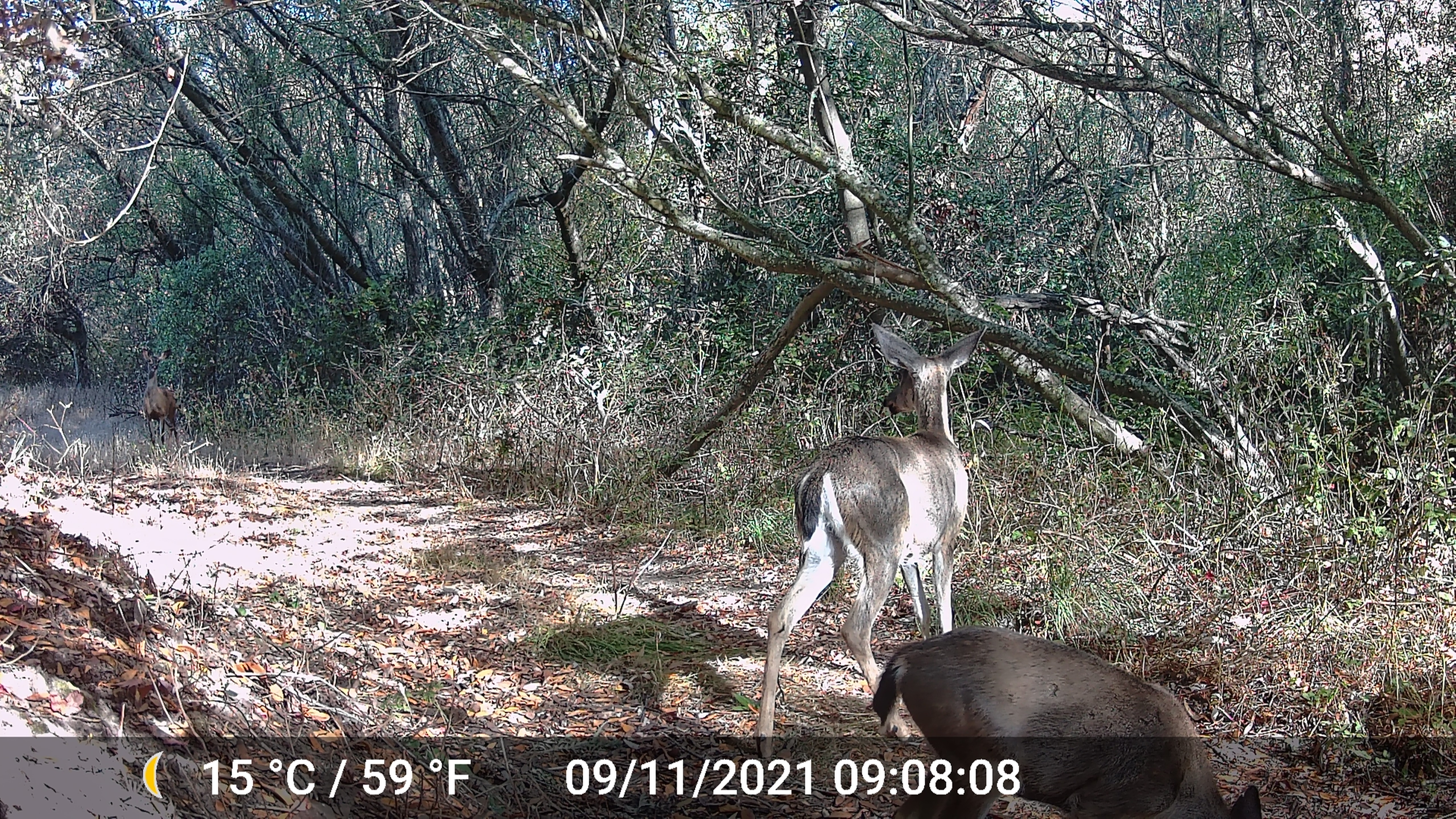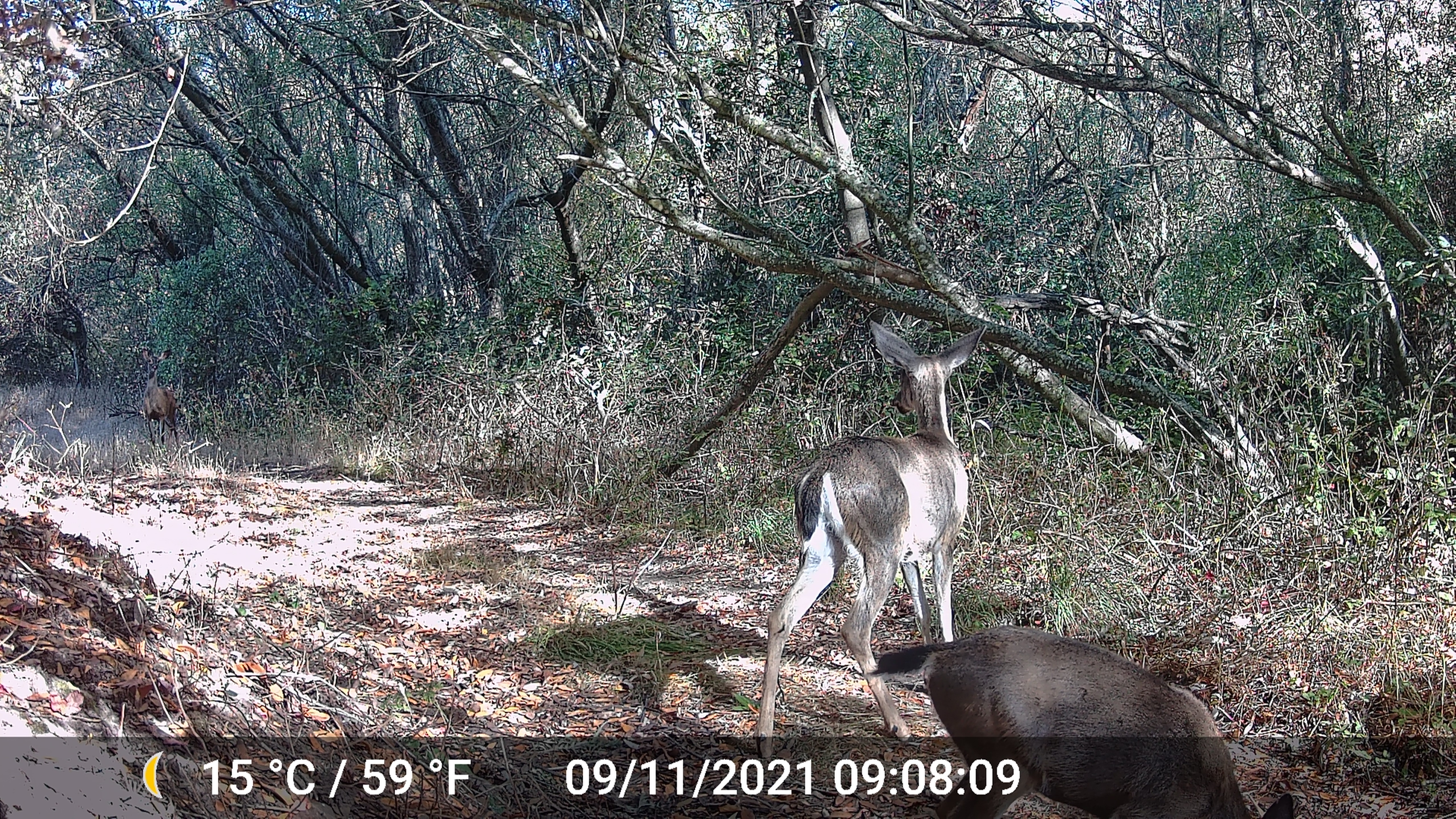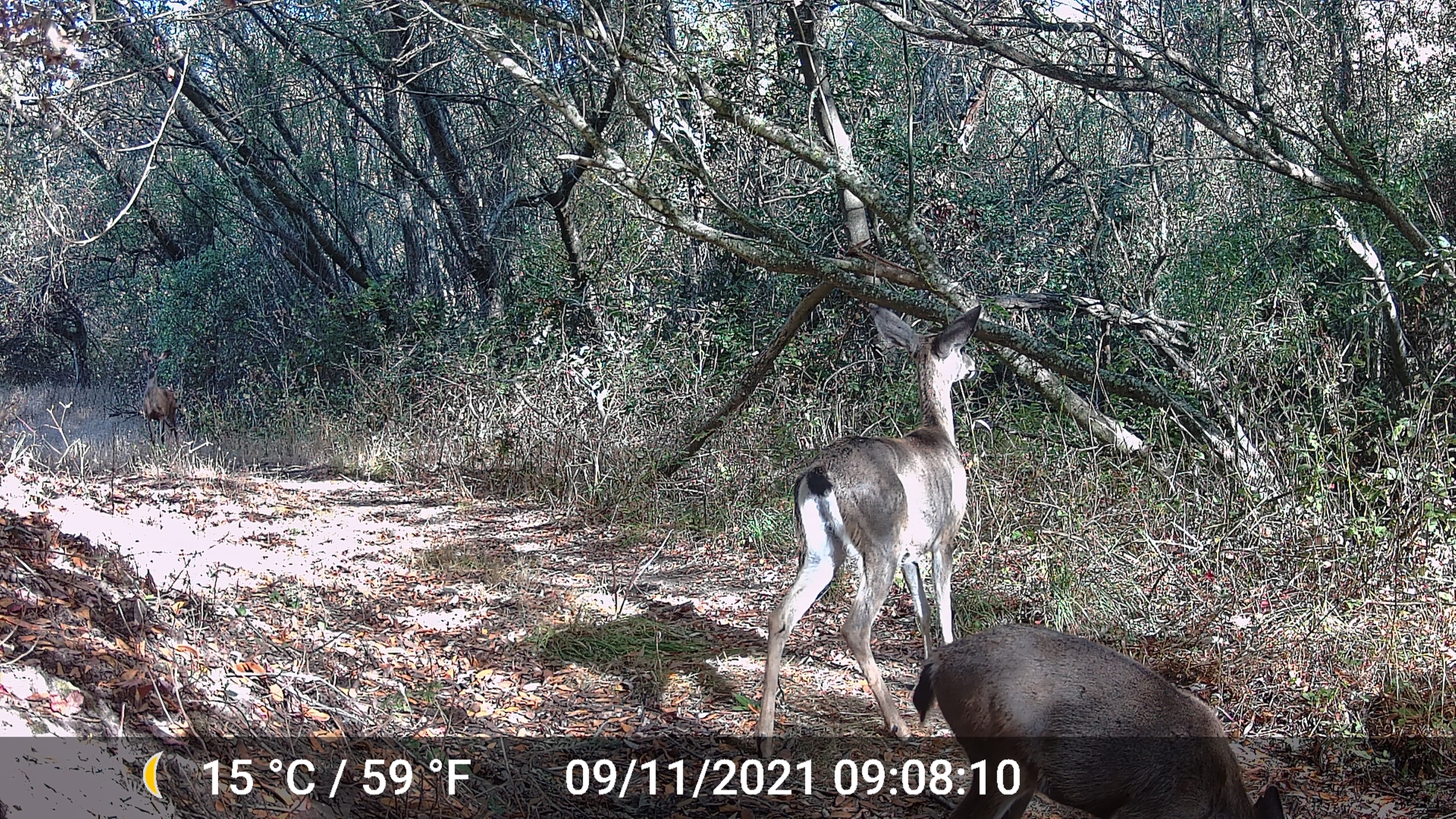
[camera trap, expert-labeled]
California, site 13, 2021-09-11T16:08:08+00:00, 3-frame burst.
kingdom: Animalia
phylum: Chordata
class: Mammalia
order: Artiodactyla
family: Cervidae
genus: Odocoileus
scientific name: Odocoileus hemionus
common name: mule deer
Mule deer (Odocoileus hemionus).